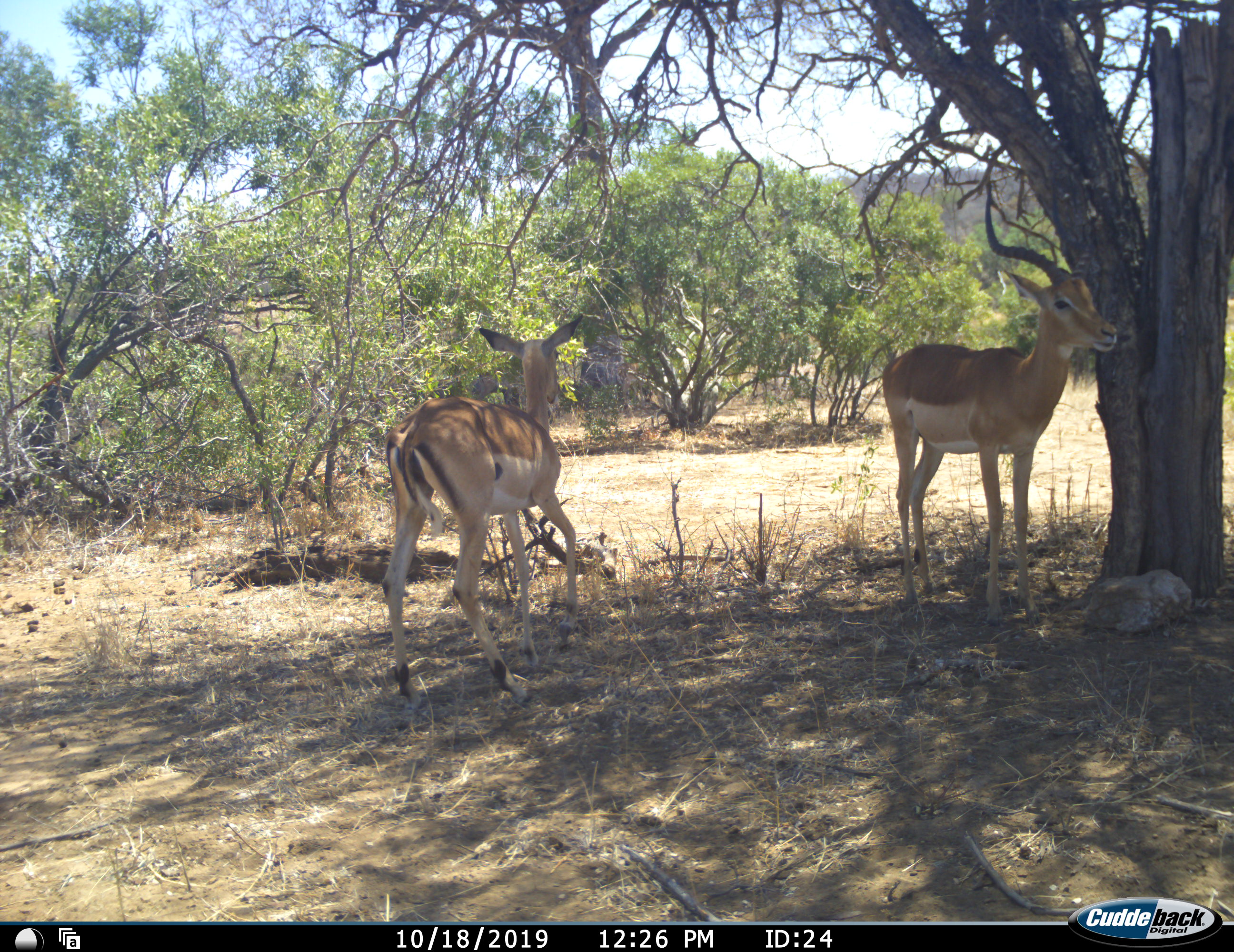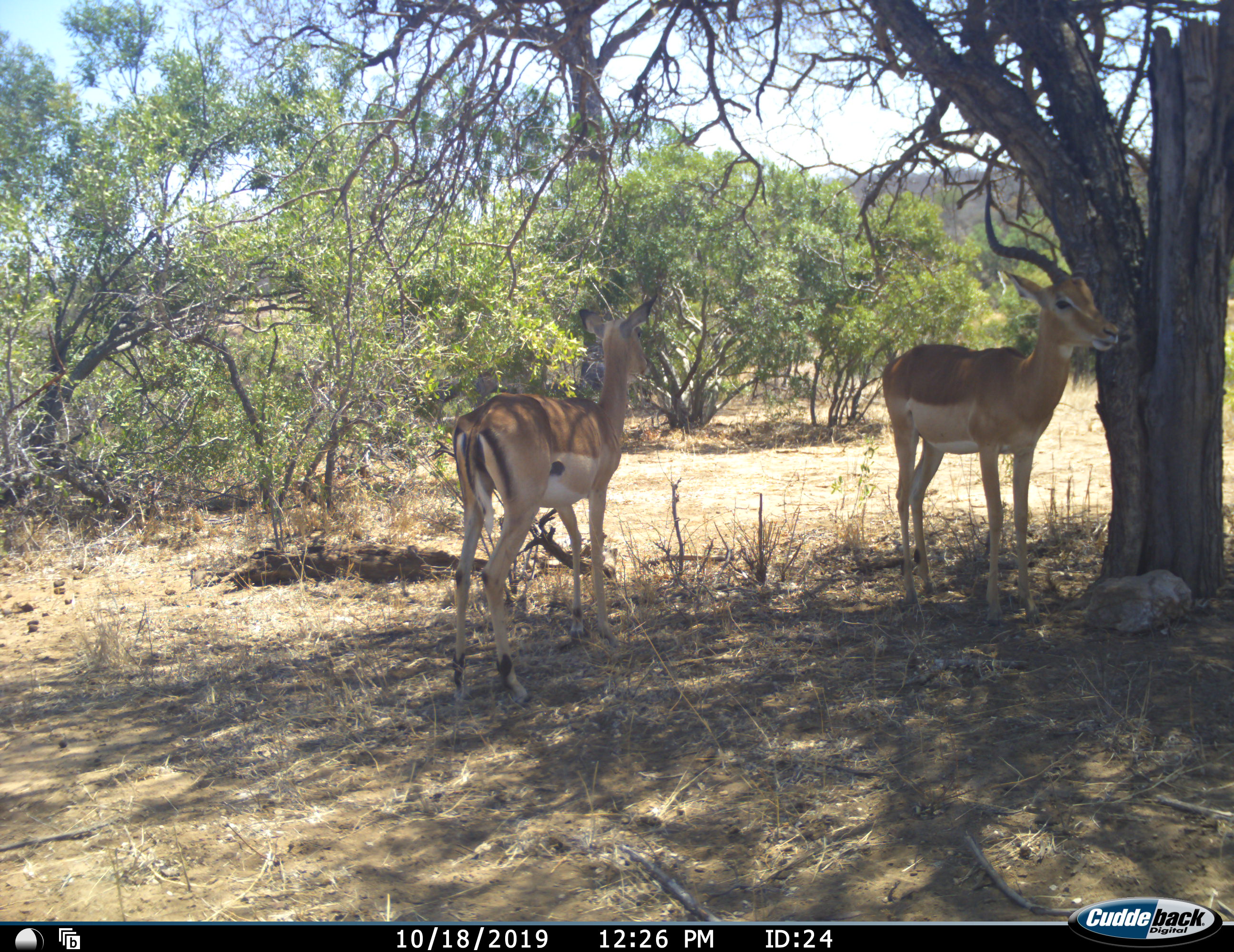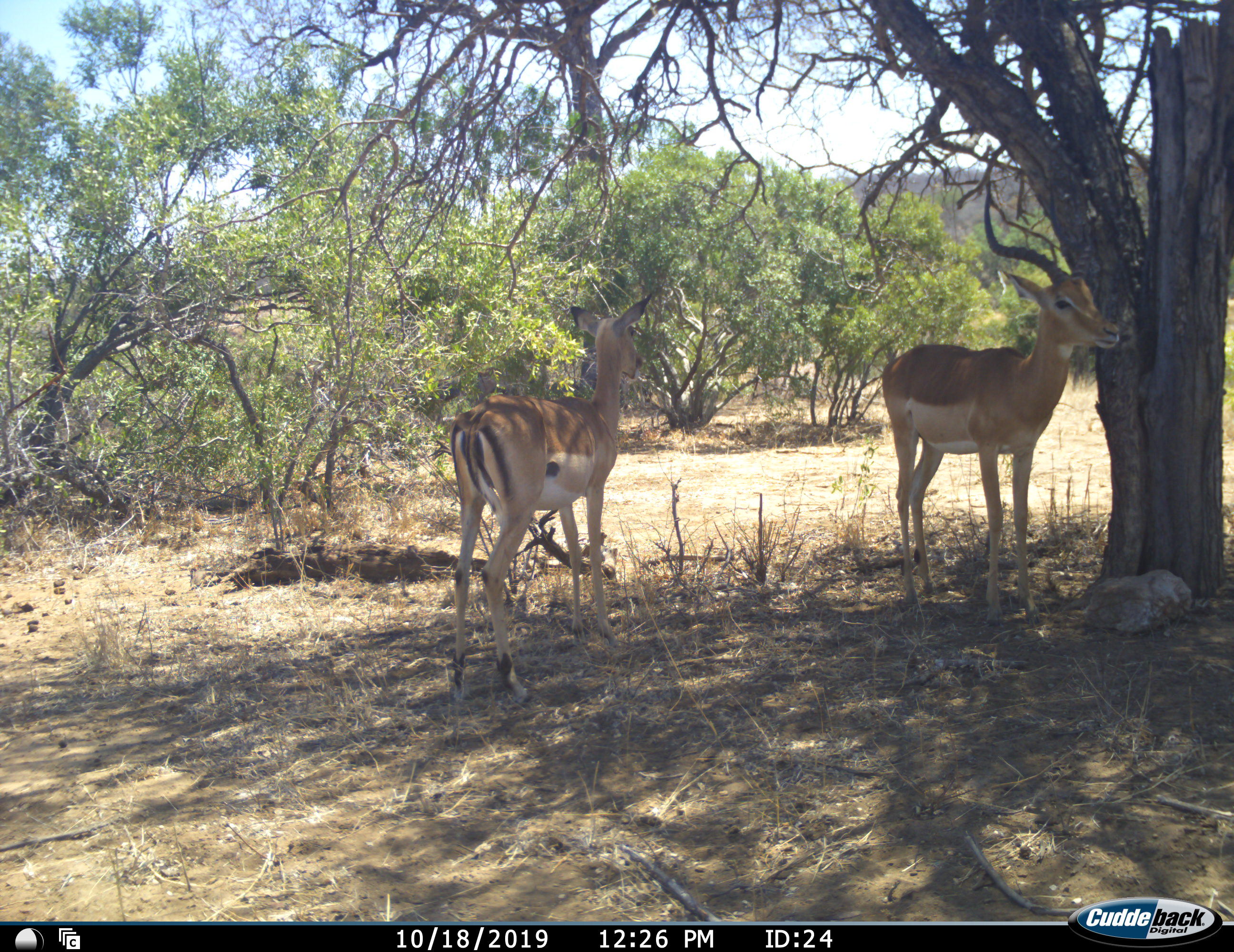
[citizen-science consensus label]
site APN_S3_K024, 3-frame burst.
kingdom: Animalia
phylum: Chordata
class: Mammalia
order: Artiodactyla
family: Bovidae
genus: Aepyceros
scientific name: Aepyceros melampus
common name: impala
Impala (Aepyceros melampus), count 2. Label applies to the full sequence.